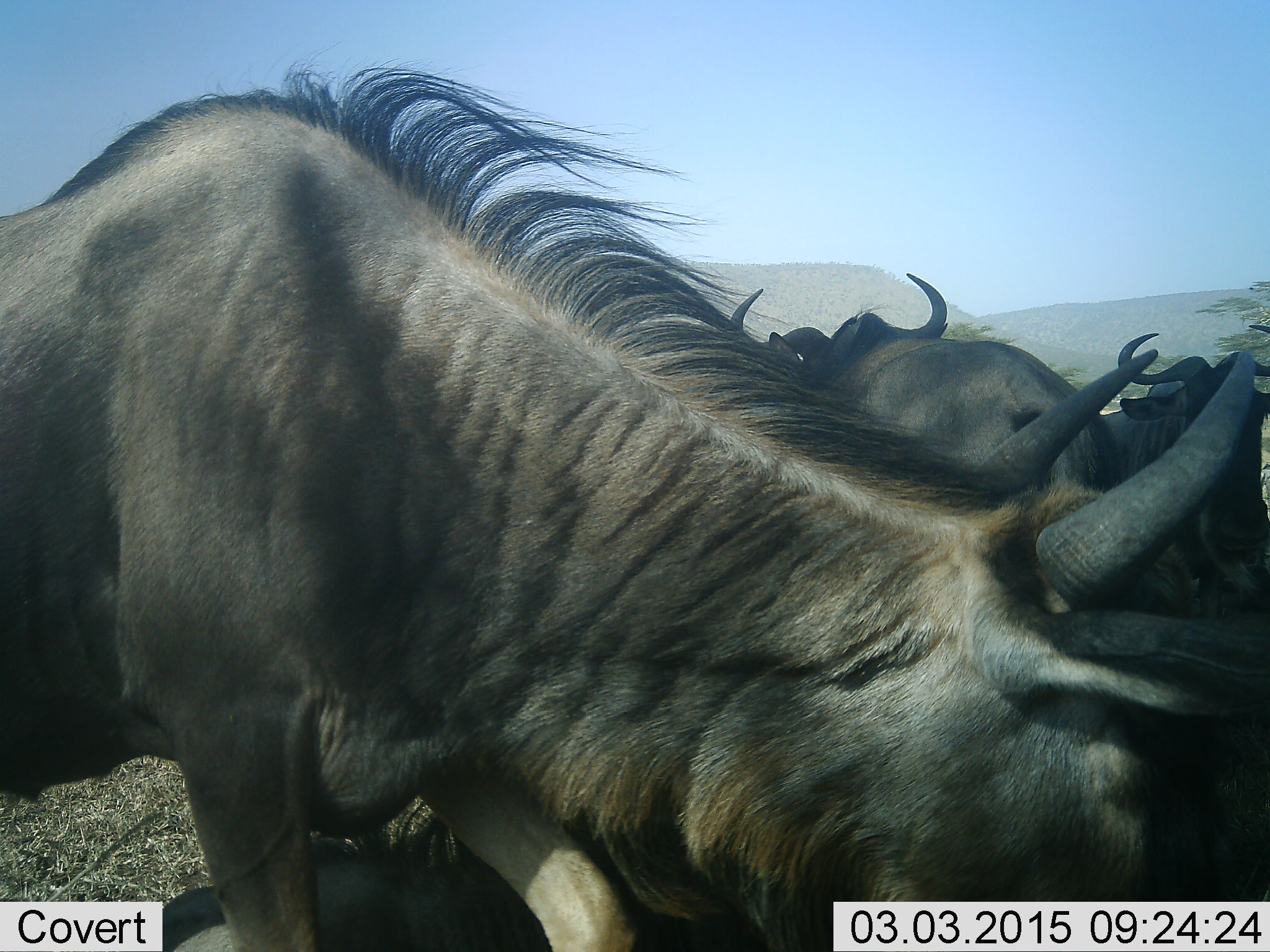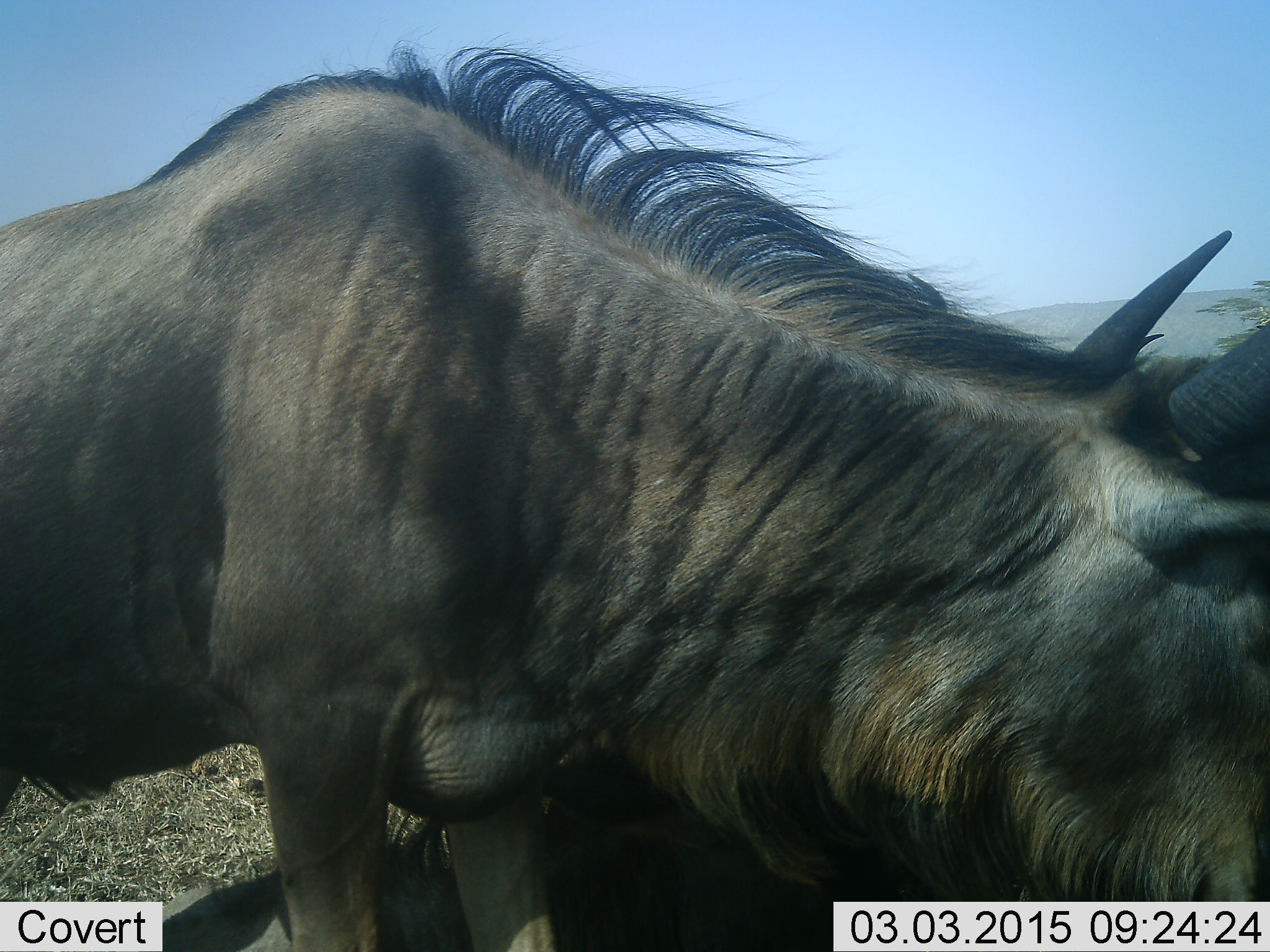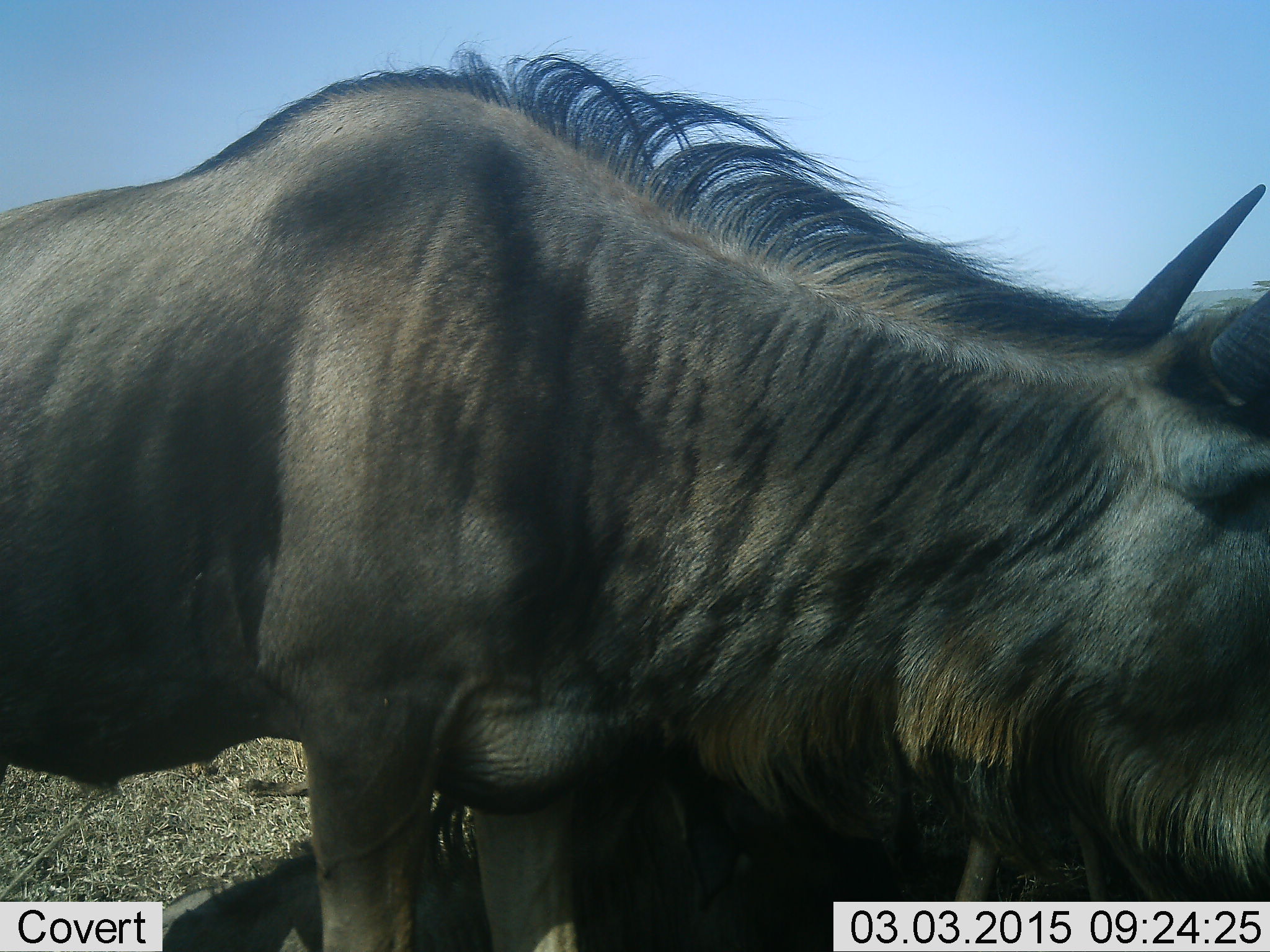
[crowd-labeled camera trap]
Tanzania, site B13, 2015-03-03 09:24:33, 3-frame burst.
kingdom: Animalia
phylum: Chordata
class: Mammalia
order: Artiodactyla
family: Bovidae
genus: Connochaetes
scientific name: Connochaetes taurinus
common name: blue wildebeest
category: wildebeest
Wildebeest (blue wildebeest) (Connochaetes taurinus), count 3. Behavior (volunteer vote fractions): standing 80%, resting 0%, moving 30%, interacting 10%. Young present (vote fraction): 0%. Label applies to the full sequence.